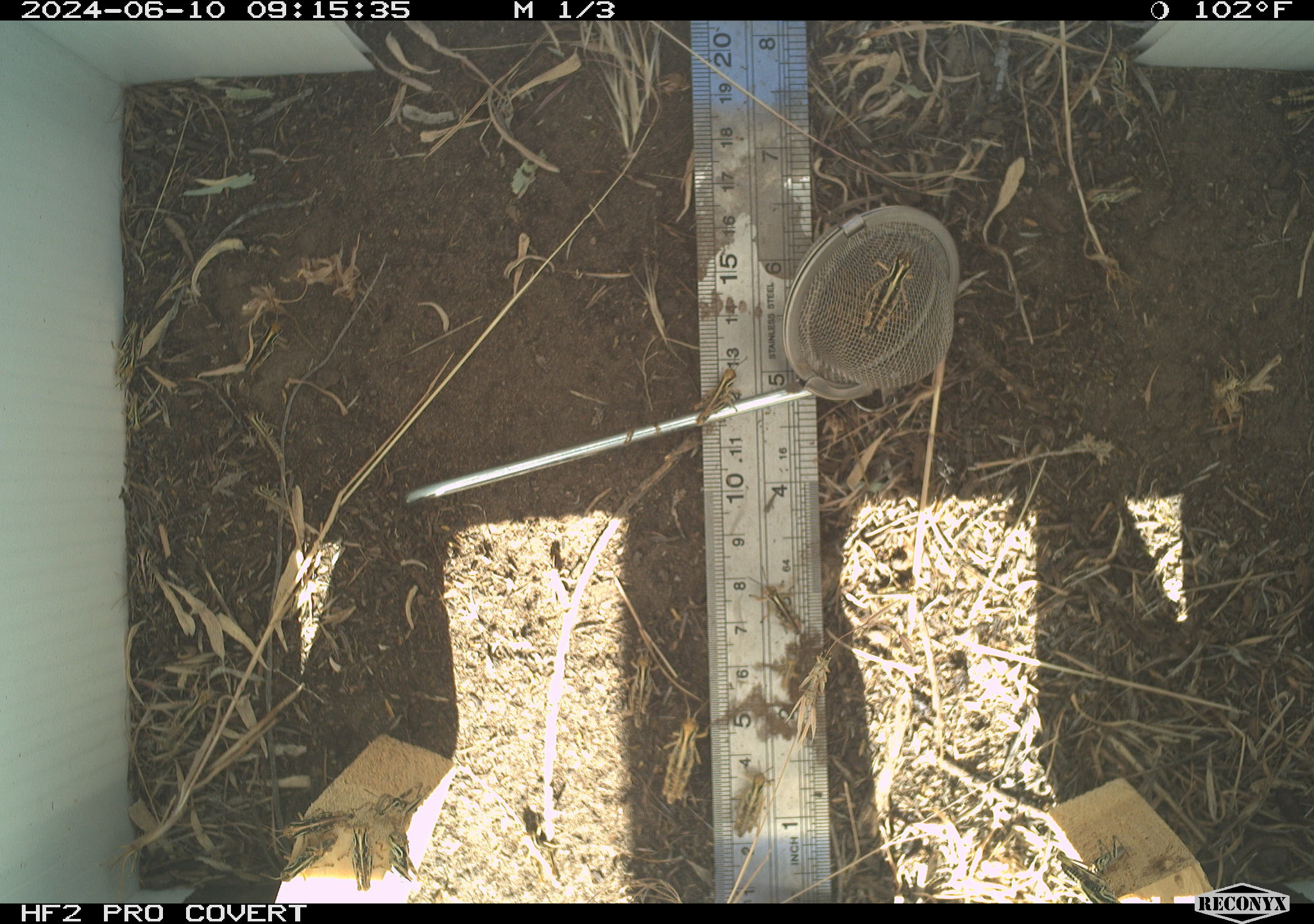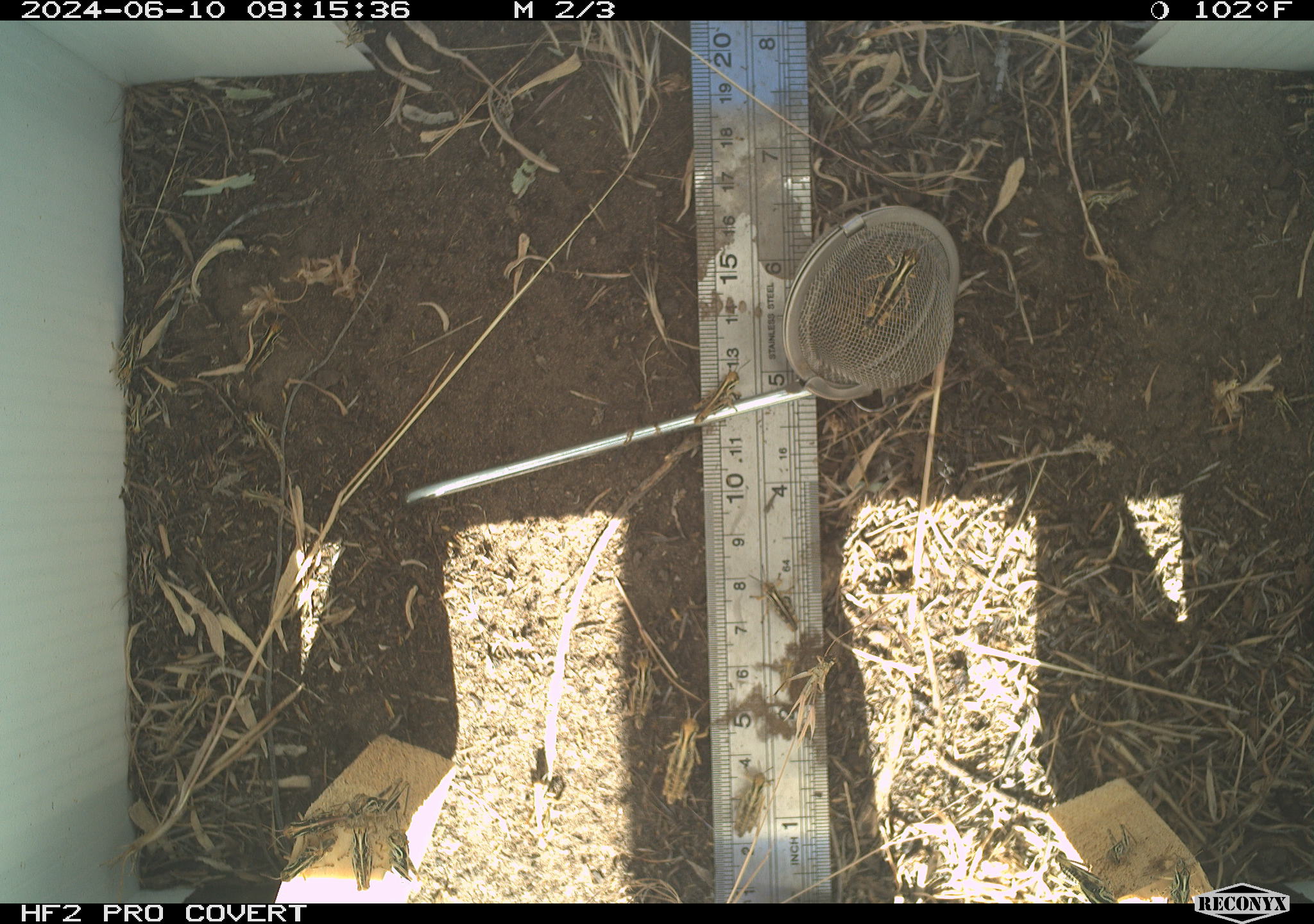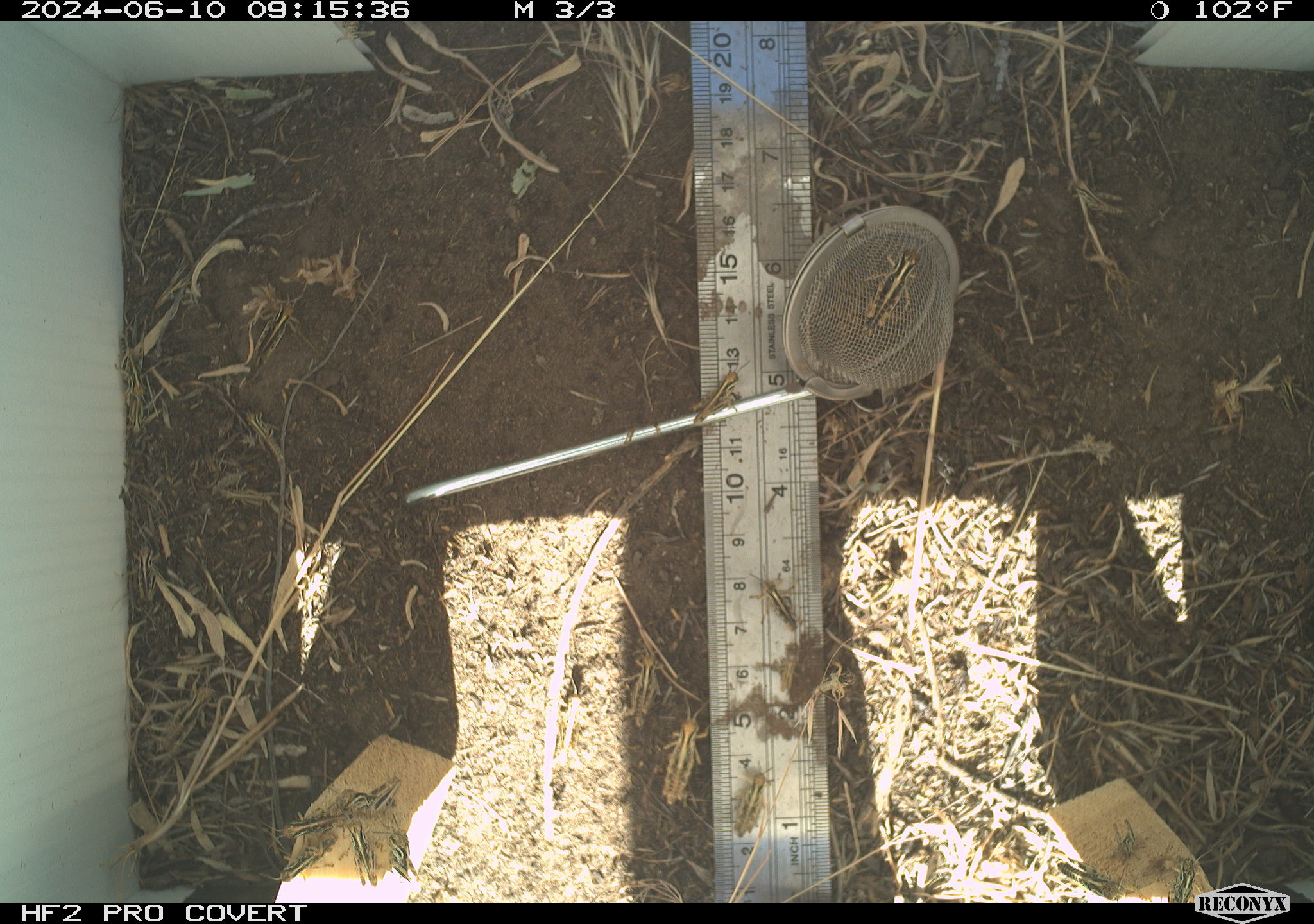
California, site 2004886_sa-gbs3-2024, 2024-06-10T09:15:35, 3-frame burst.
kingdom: Animalia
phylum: Arthropoda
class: Insecta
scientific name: Insecta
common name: insect